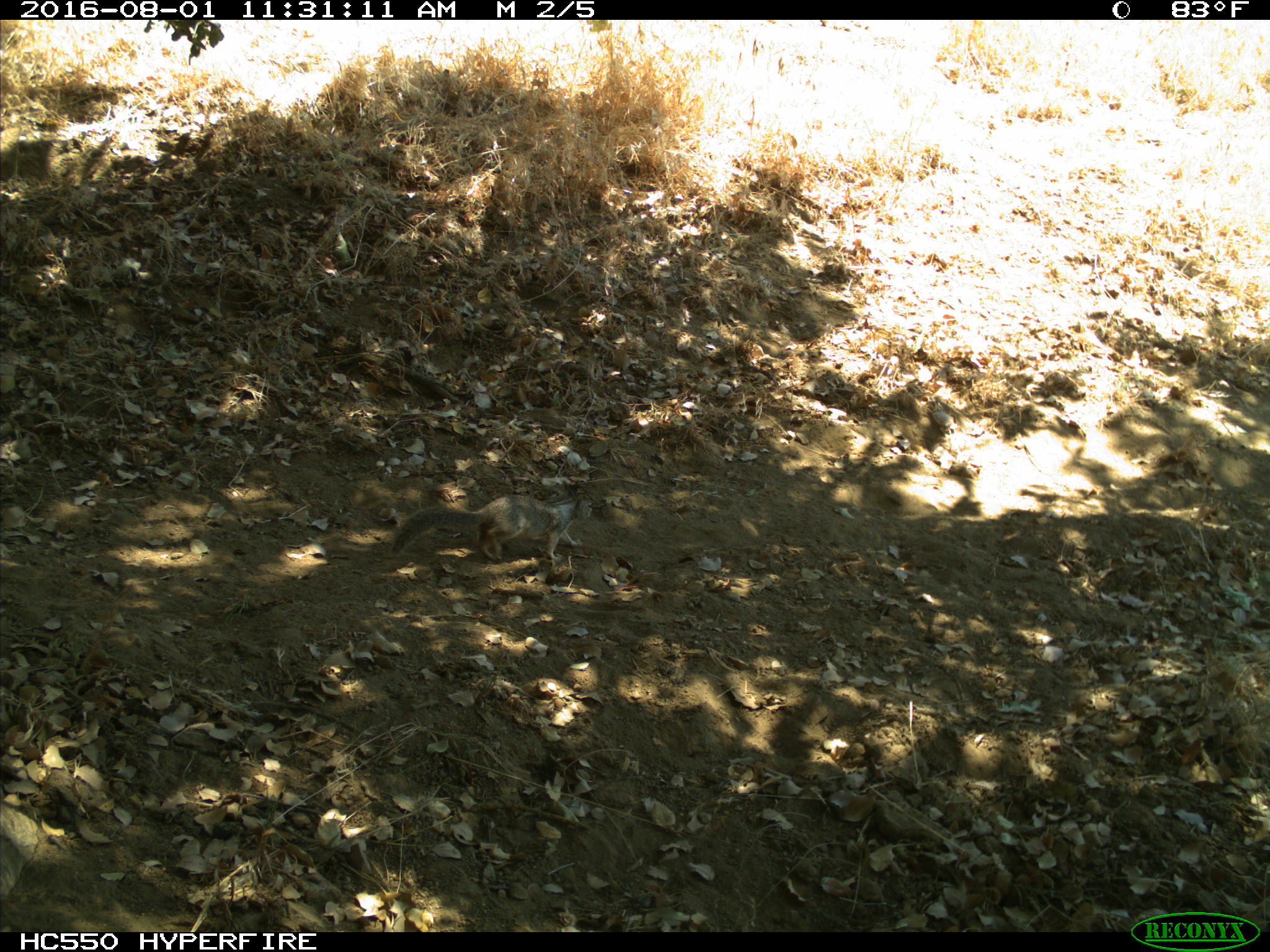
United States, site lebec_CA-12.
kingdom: Animalia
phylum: Chordata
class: Mammalia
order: Rodentia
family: Sciuridae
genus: Otospermophilus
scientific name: Otospermophilus beecheyi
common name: california ground squirrel